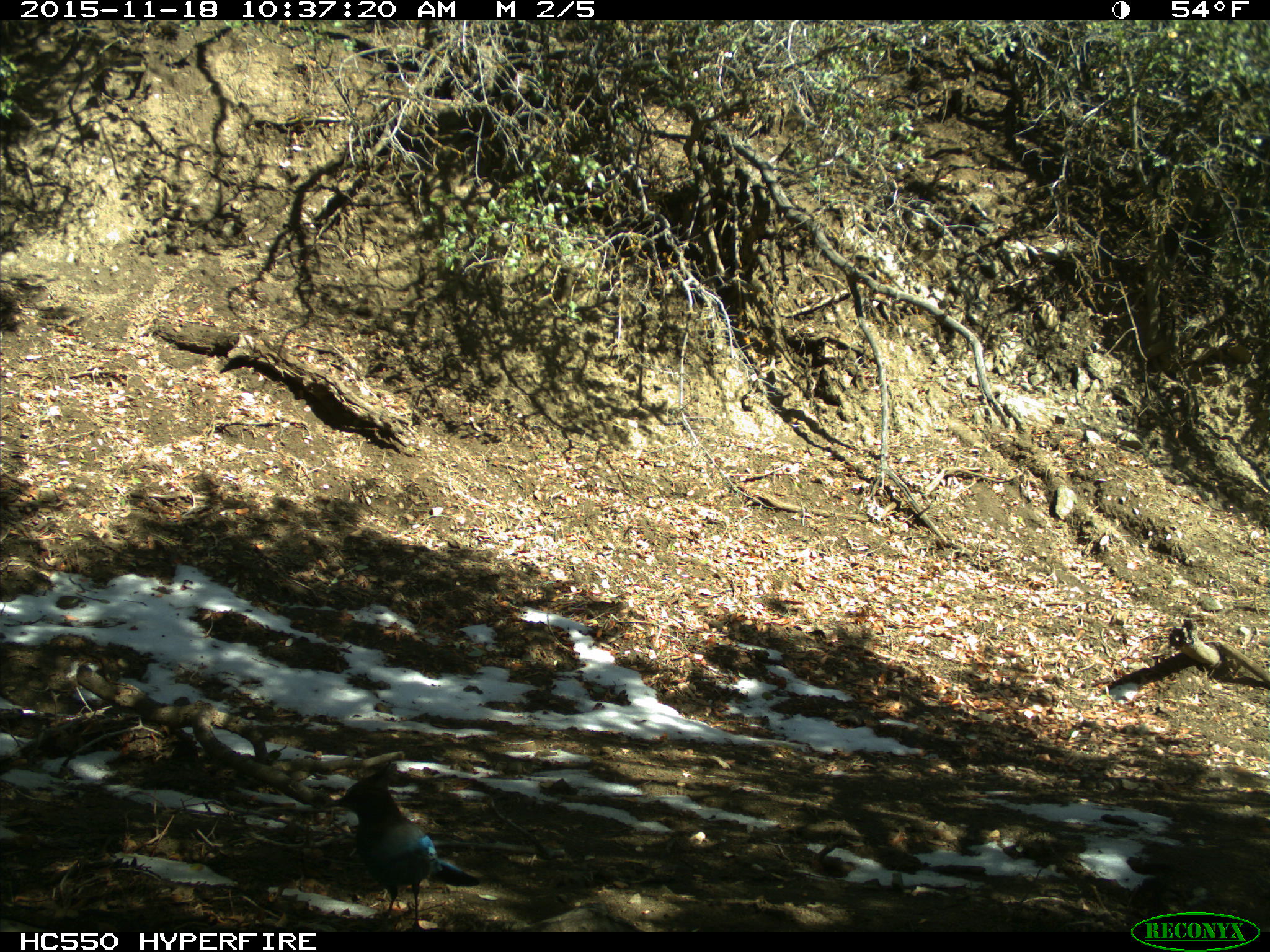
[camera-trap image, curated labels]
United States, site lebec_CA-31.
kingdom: Animalia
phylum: Chordata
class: Aves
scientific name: Aves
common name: birds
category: unidentified bird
Unidentified bird (birds) (Aves).